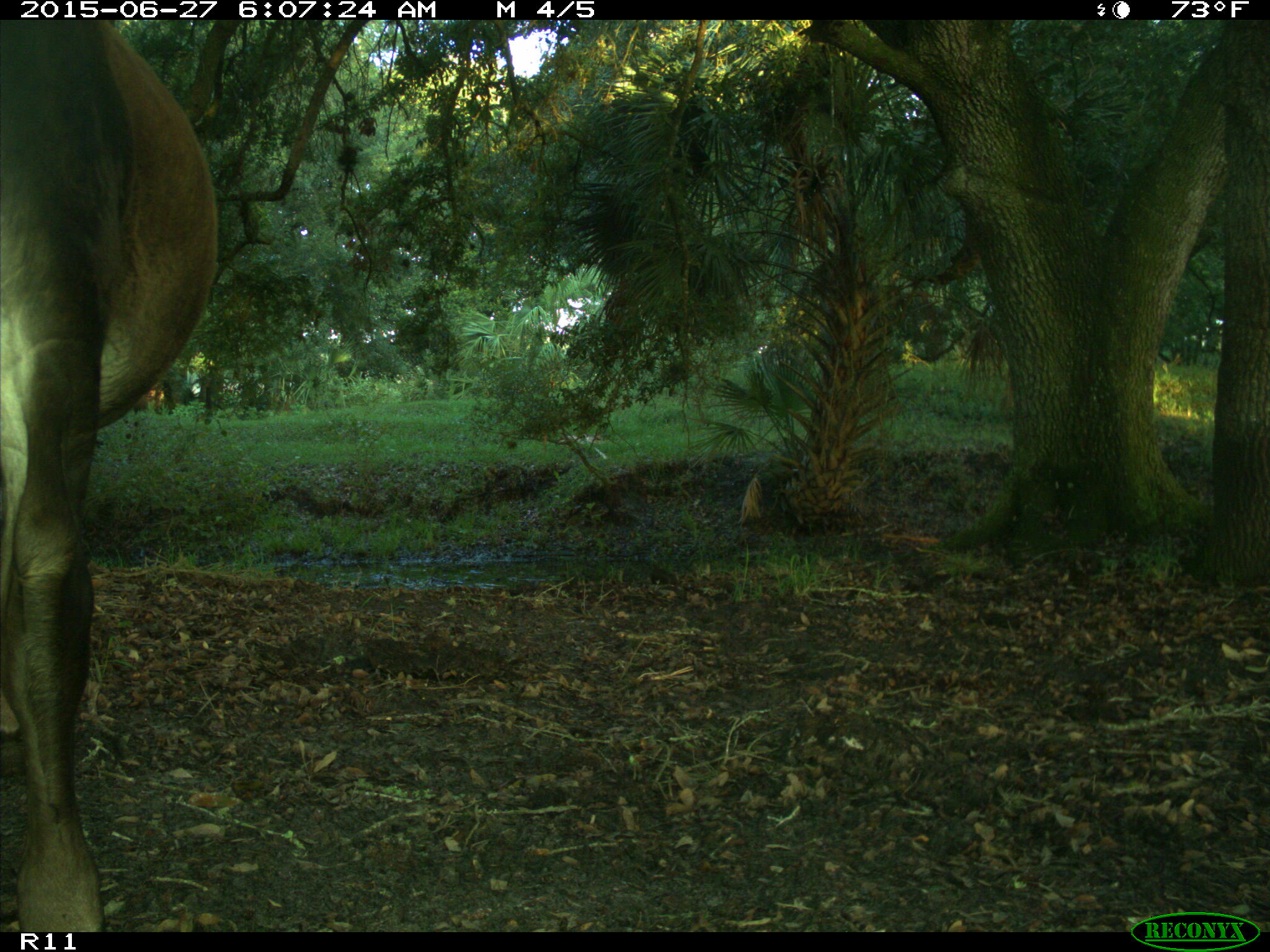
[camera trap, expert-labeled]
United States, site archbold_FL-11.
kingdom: Animalia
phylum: Chordata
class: Mammalia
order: Artiodactyla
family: Bovidae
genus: Bos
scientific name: Bos taurus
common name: domestic cow